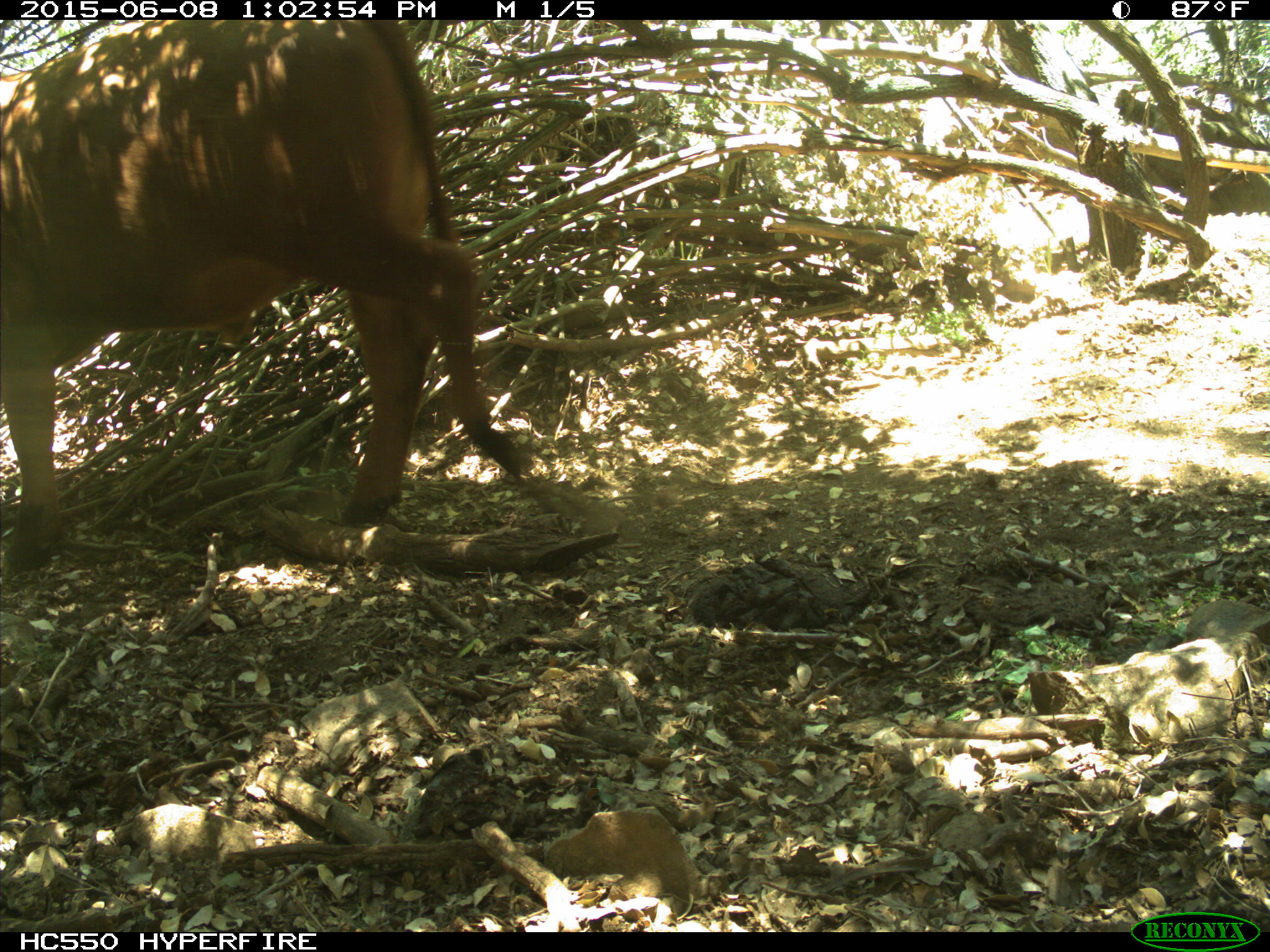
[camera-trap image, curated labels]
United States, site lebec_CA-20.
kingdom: Animalia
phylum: Chordata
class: Mammalia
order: Artiodactyla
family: Bovidae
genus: Bos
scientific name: Bos taurus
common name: domestic cow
Bos taurus (domestic cow).